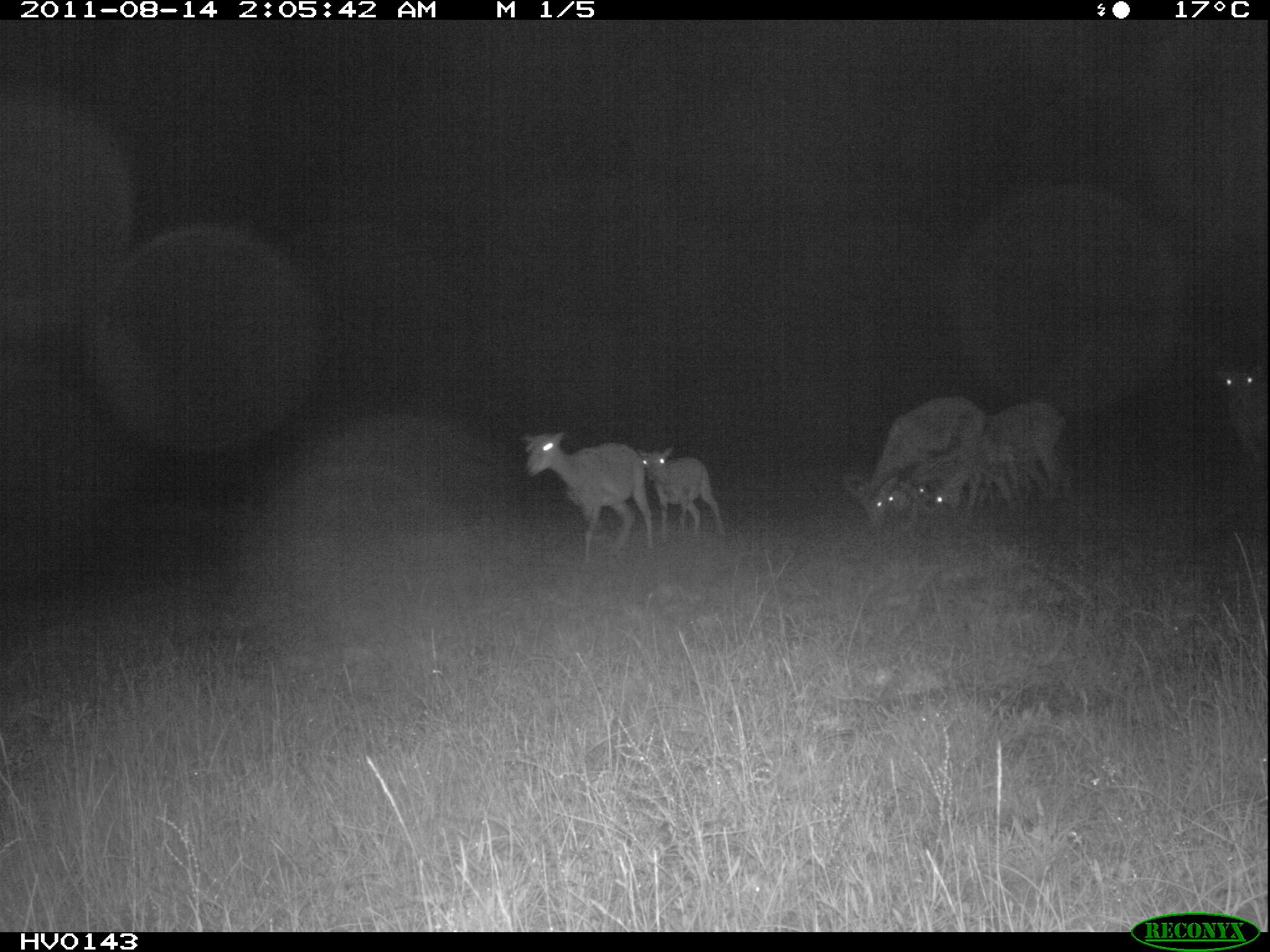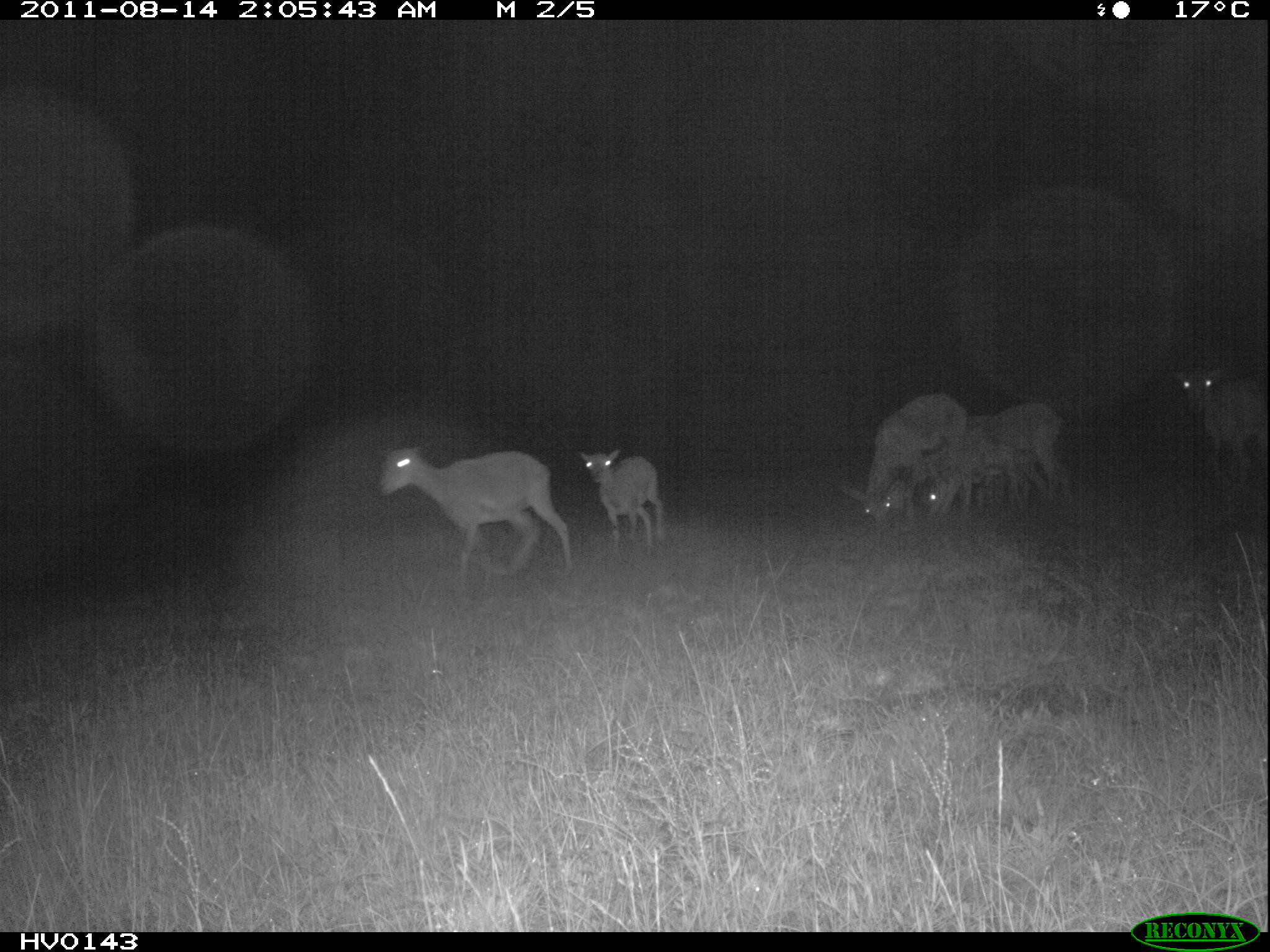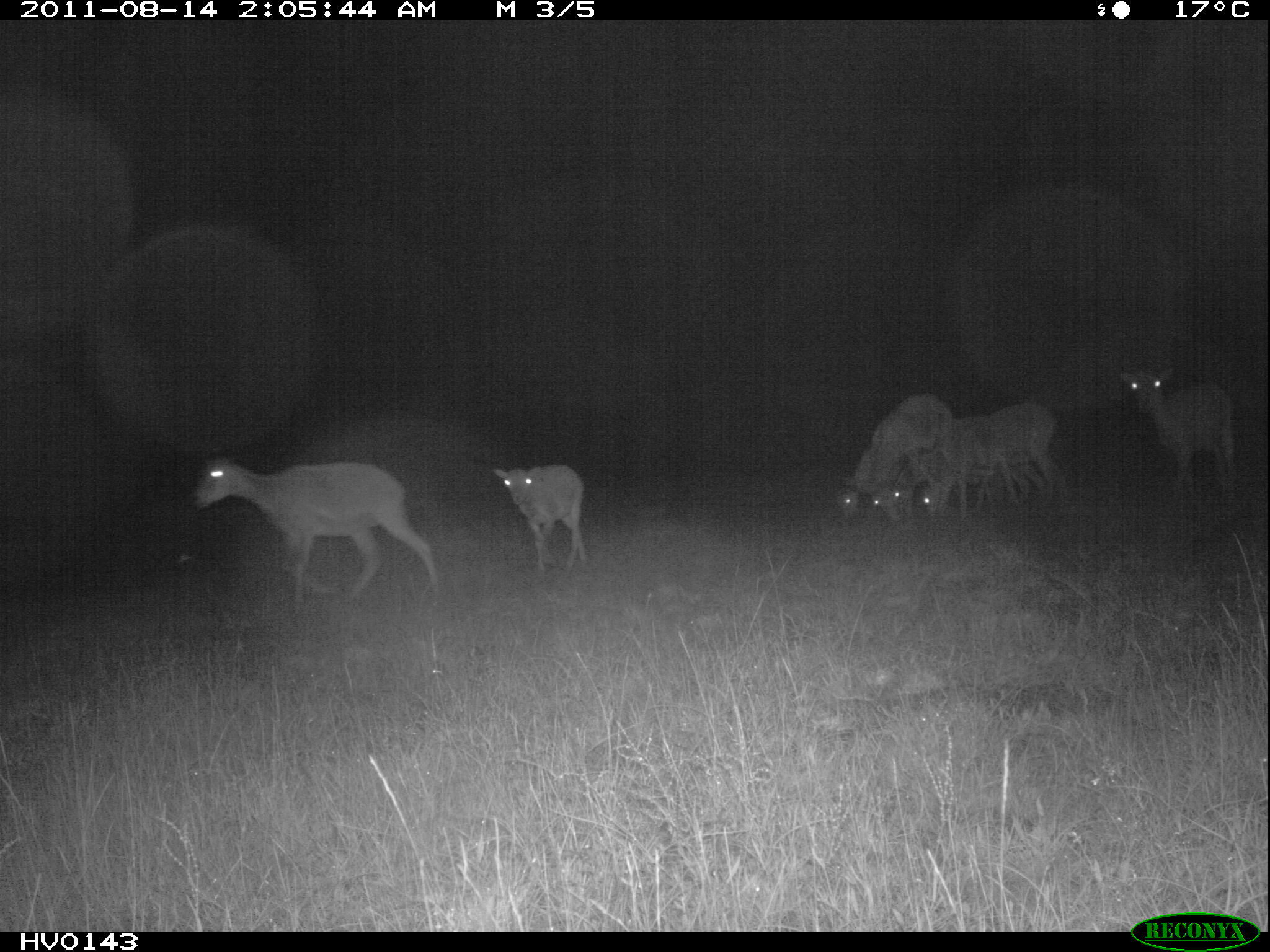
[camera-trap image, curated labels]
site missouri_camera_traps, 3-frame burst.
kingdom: Animalia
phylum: Chordata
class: Mammalia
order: Artiodactyla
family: Bovidae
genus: Ovis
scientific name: Ovis ammon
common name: mouflon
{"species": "mouflon (Ovis ammon)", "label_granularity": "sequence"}